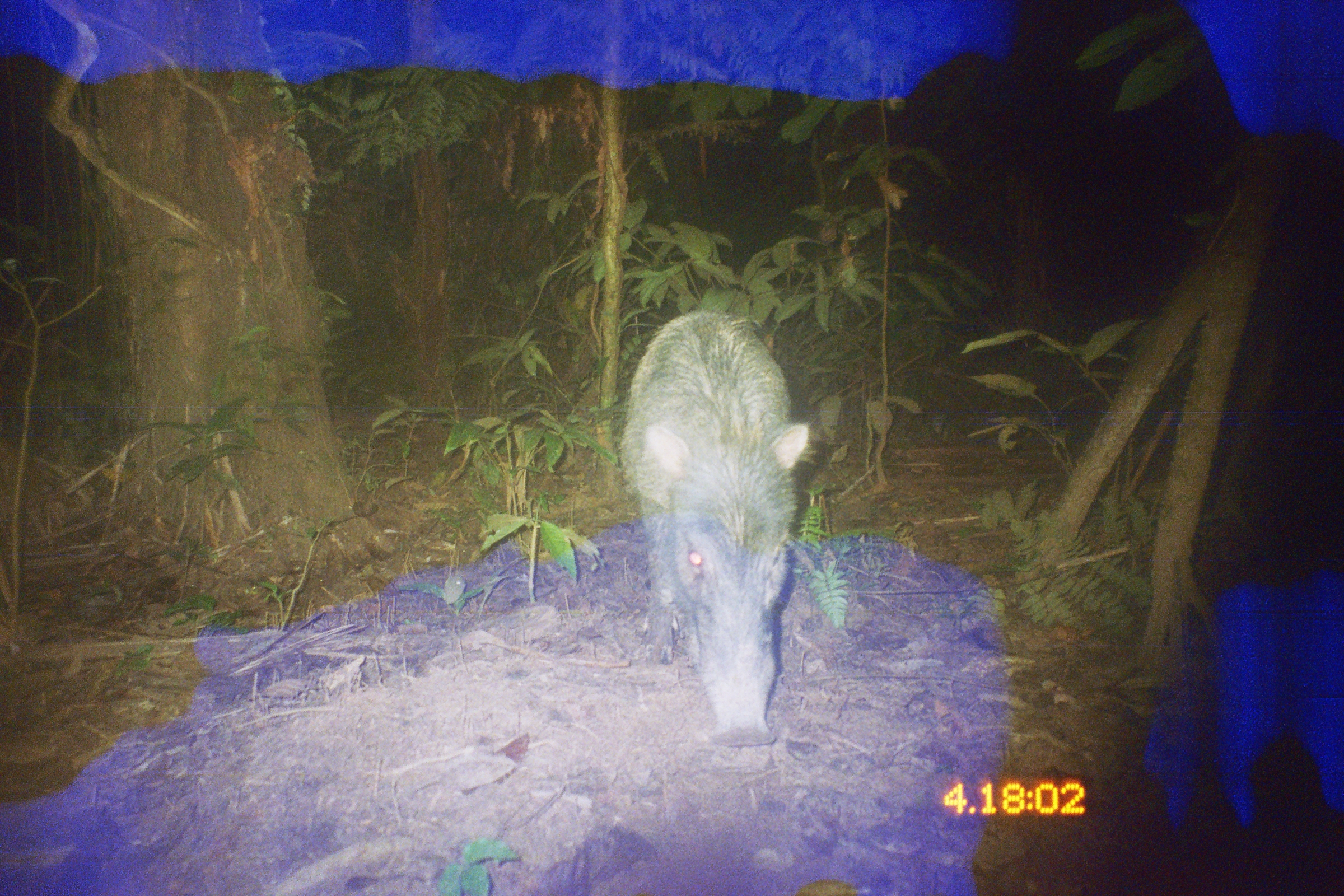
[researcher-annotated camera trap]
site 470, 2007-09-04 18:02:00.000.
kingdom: Animalia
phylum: Chordata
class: Mammalia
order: Artiodactyla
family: Tayassuidae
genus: Tayassu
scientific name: Tayassu pecari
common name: white-lipped peccary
Tayassu pecari (white-lipped peccary).